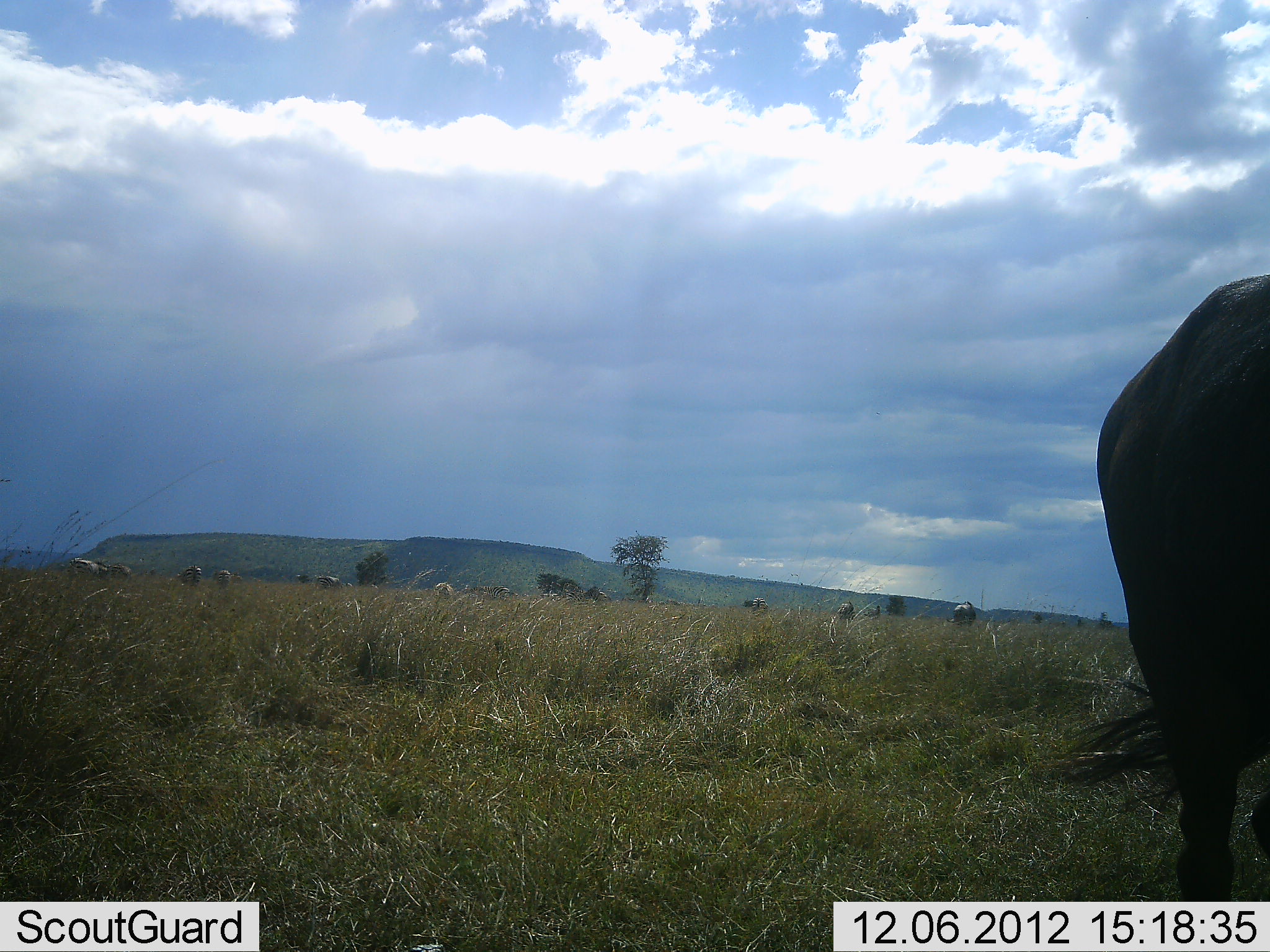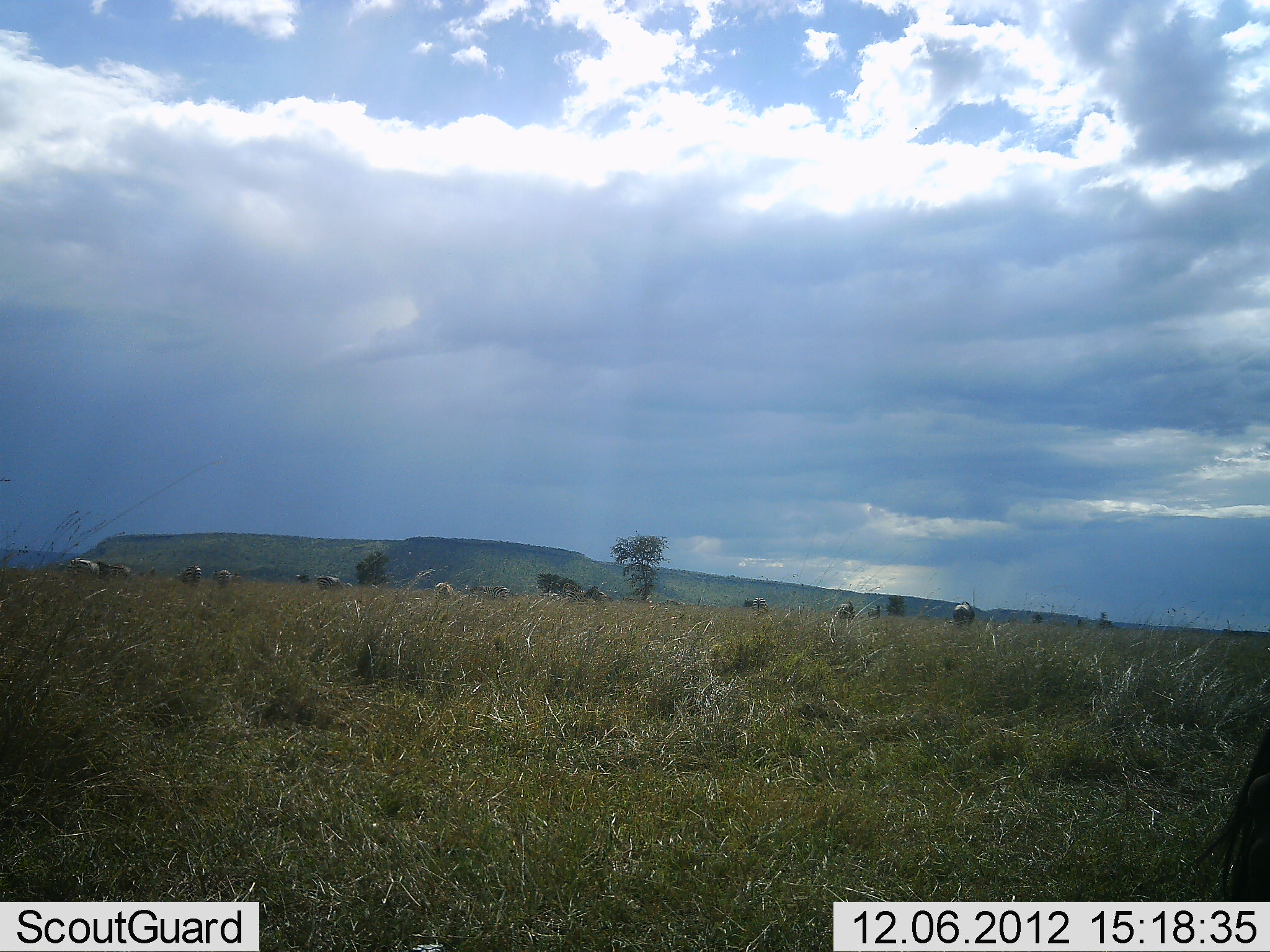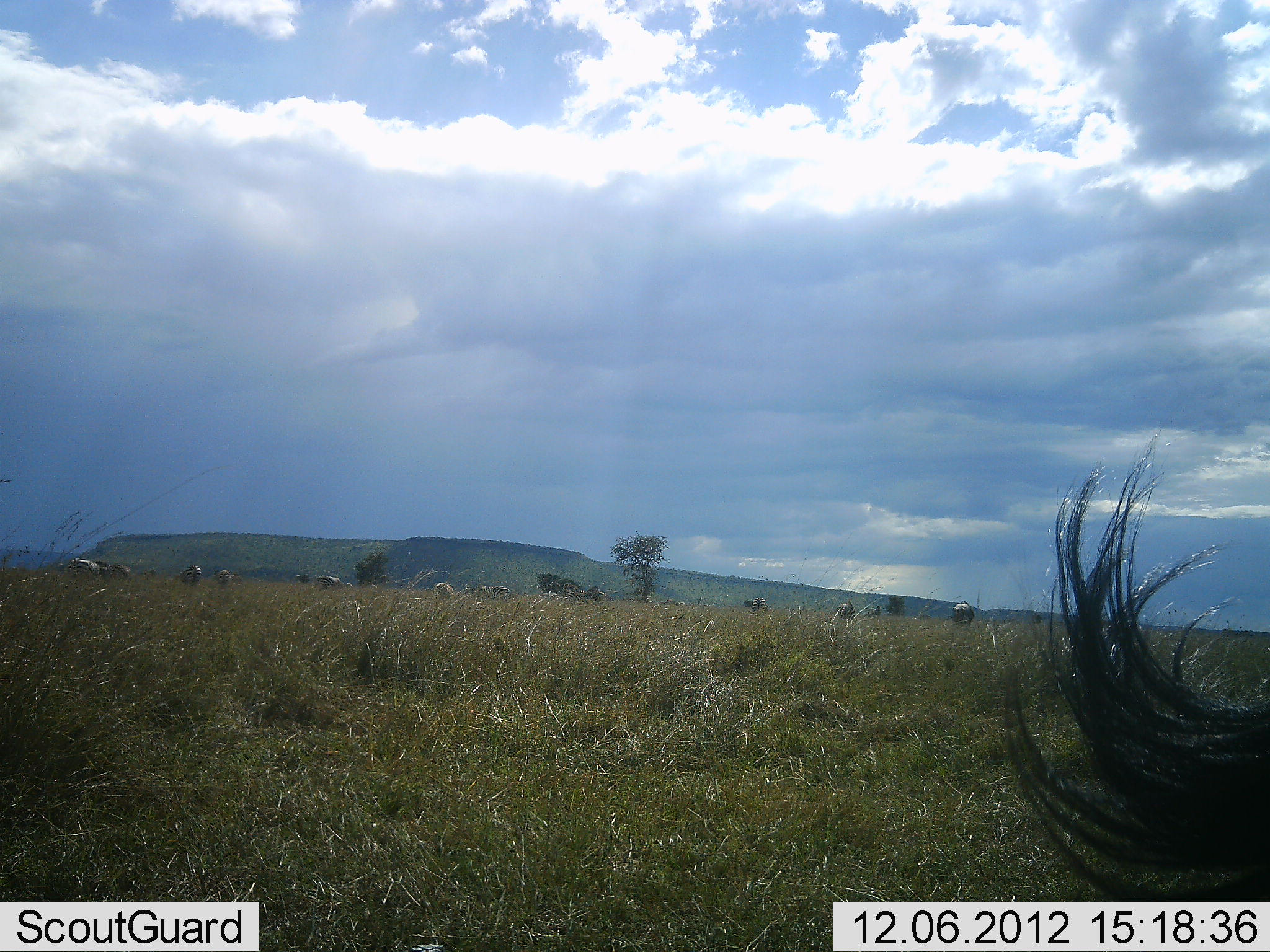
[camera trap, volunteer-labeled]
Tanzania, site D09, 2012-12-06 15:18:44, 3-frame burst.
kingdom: Animalia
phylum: Chordata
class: Mammalia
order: Artiodactyla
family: Bovidae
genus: Connochaetes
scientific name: Connochaetes taurinus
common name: blue wildebeest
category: wildebeest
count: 11-50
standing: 70%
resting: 0%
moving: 60%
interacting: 0%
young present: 0%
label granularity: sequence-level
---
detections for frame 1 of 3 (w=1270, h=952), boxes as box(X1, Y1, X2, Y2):
animal: box(1066, 263, 1270, 909); box(69, 554, 108, 578); box(947, 597, 977, 625); box(563, 588, 604, 605); box(479, 583, 511, 601); box(178, 564, 203, 587); box(105, 562, 131, 581); box(838, 600, 858, 620); box(749, 596, 770, 614); box(216, 568, 234, 586); box(319, 576, 341, 589)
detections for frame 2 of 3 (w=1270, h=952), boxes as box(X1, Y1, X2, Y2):
animal: box(1190, 727, 1270, 951); box(562, 586, 600, 607); box(950, 600, 978, 628); box(67, 558, 99, 577); box(99, 562, 131, 580); box(477, 584, 510, 599); box(430, 581, 455, 599); box(835, 601, 856, 622); box(316, 576, 345, 591); box(181, 564, 201, 585); box(750, 596, 769, 613); box(215, 569, 232, 585)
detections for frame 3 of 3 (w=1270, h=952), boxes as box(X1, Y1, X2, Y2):
animal: box(997, 431, 1270, 901)